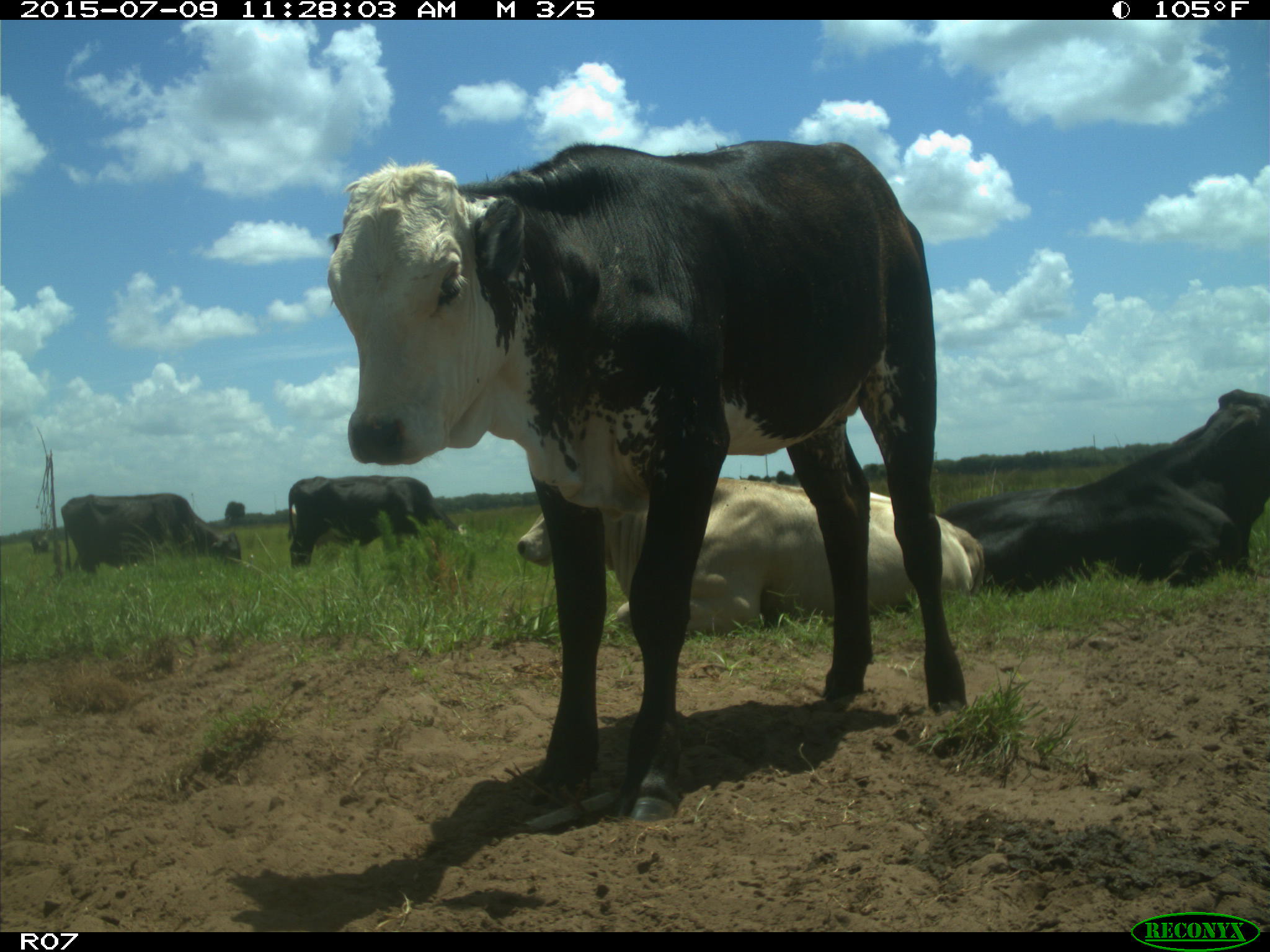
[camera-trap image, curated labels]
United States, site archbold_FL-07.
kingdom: Animalia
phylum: Chordata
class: Mammalia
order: Artiodactyla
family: Bovidae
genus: Bos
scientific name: Bos taurus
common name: domestic cow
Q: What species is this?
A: Bos taurus (domestic cow).